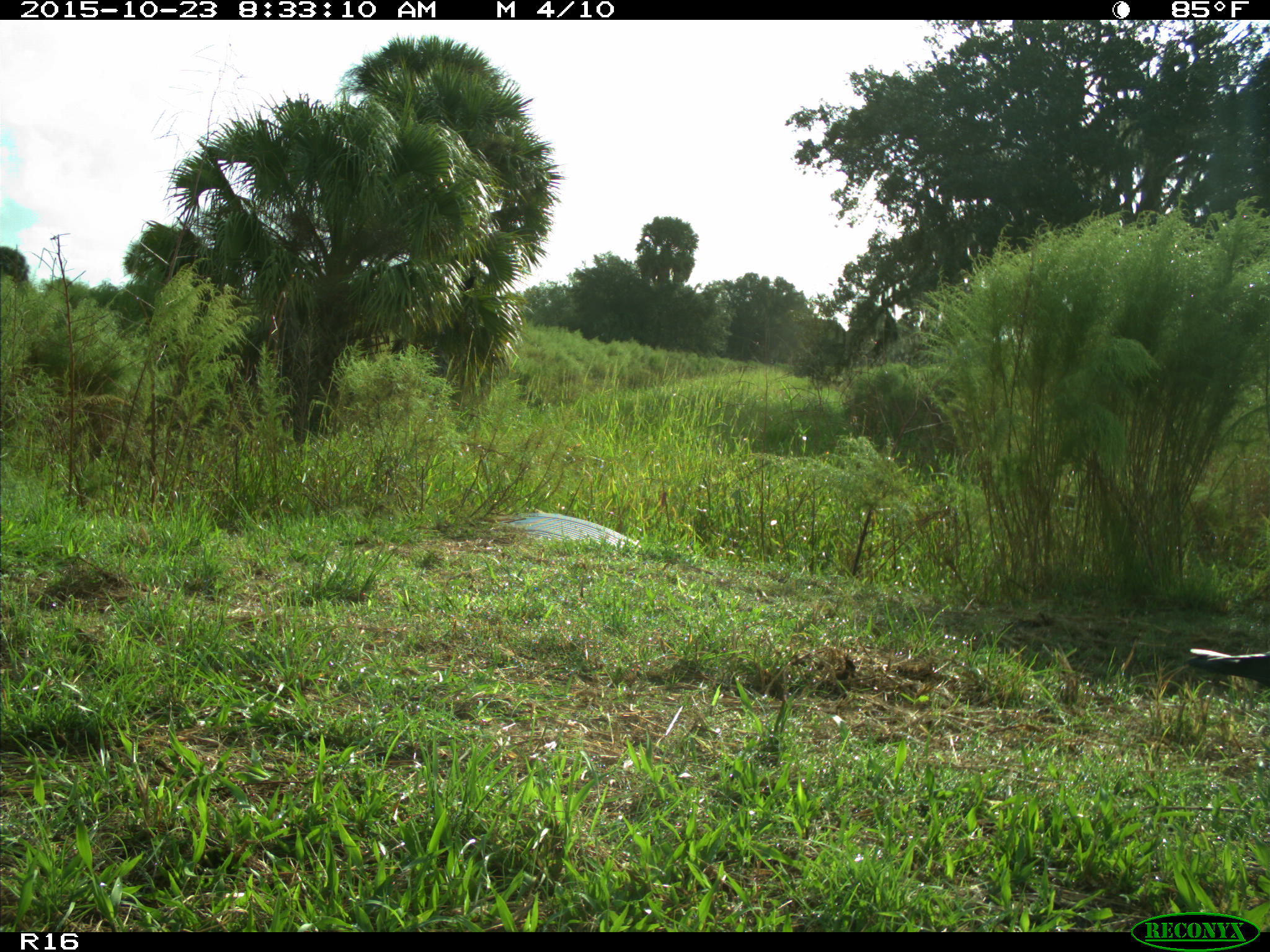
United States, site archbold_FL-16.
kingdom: Animalia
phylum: Chordata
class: Aves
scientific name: Aves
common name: birds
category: unidentified bird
Unidentified bird (birds) (Aves).